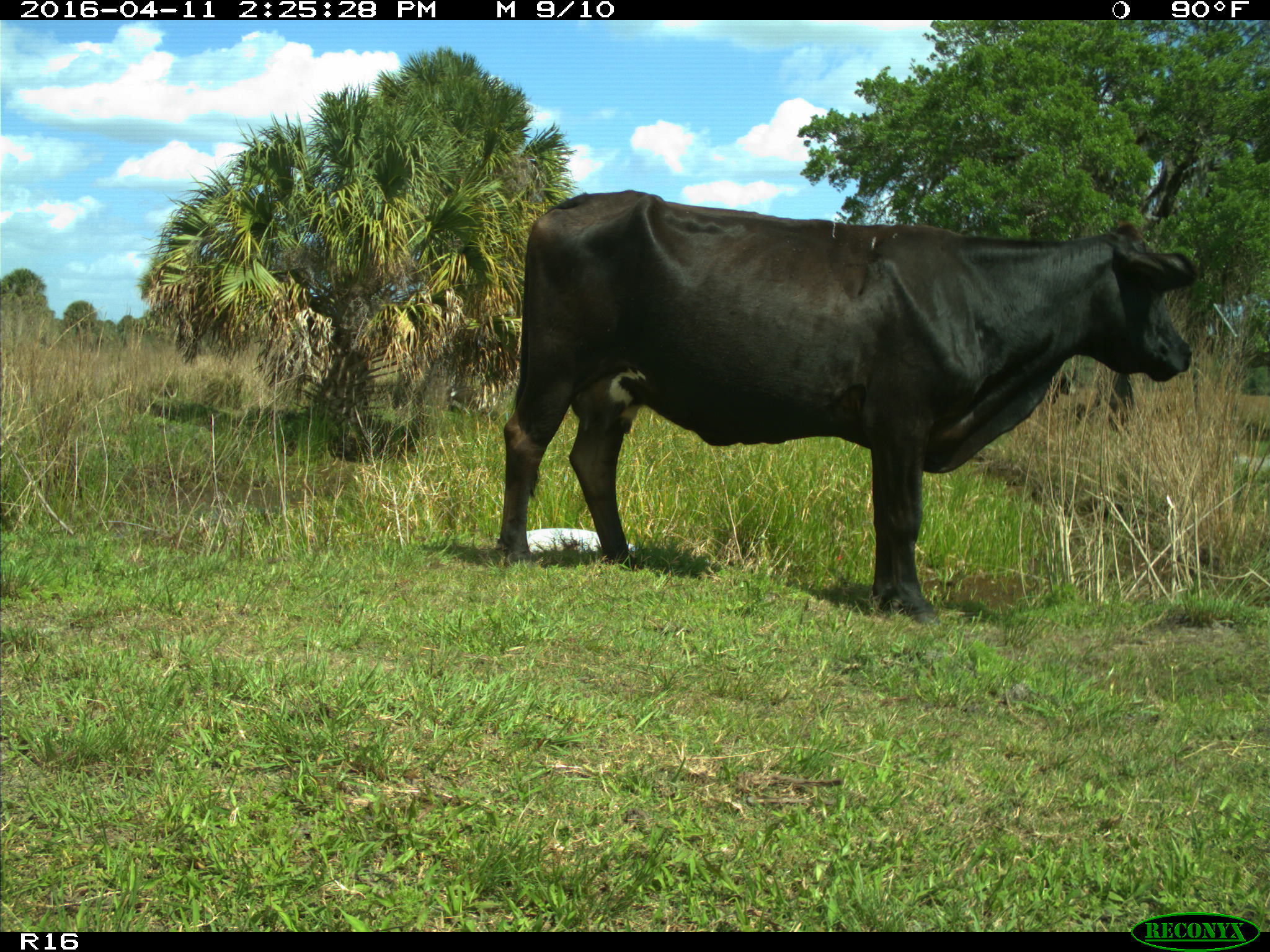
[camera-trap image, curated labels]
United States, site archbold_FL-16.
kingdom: Animalia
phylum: Chordata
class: Mammalia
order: Artiodactyla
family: Bovidae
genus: Bos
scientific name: Bos taurus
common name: domestic cow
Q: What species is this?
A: Bos taurus (domestic cow).